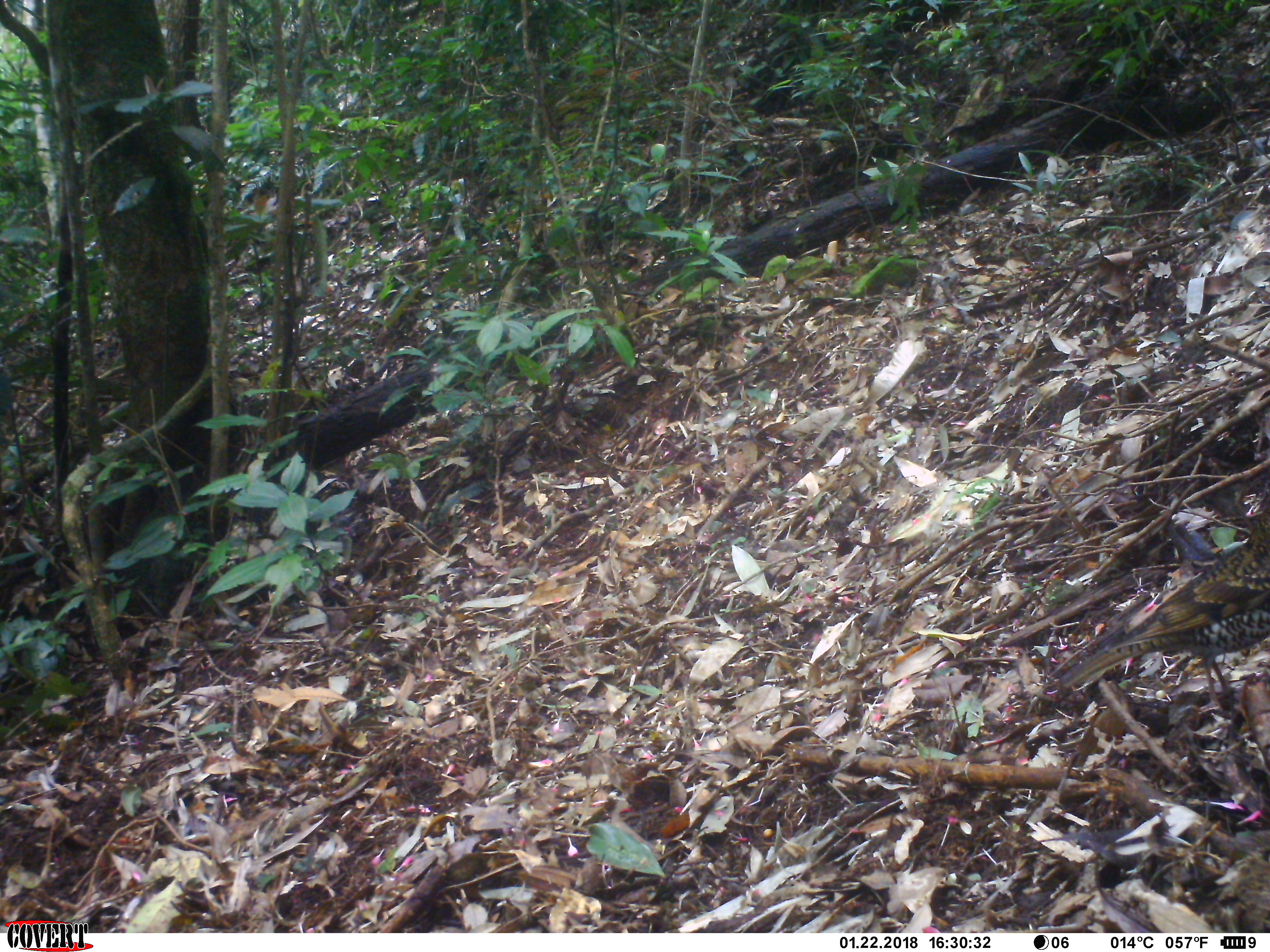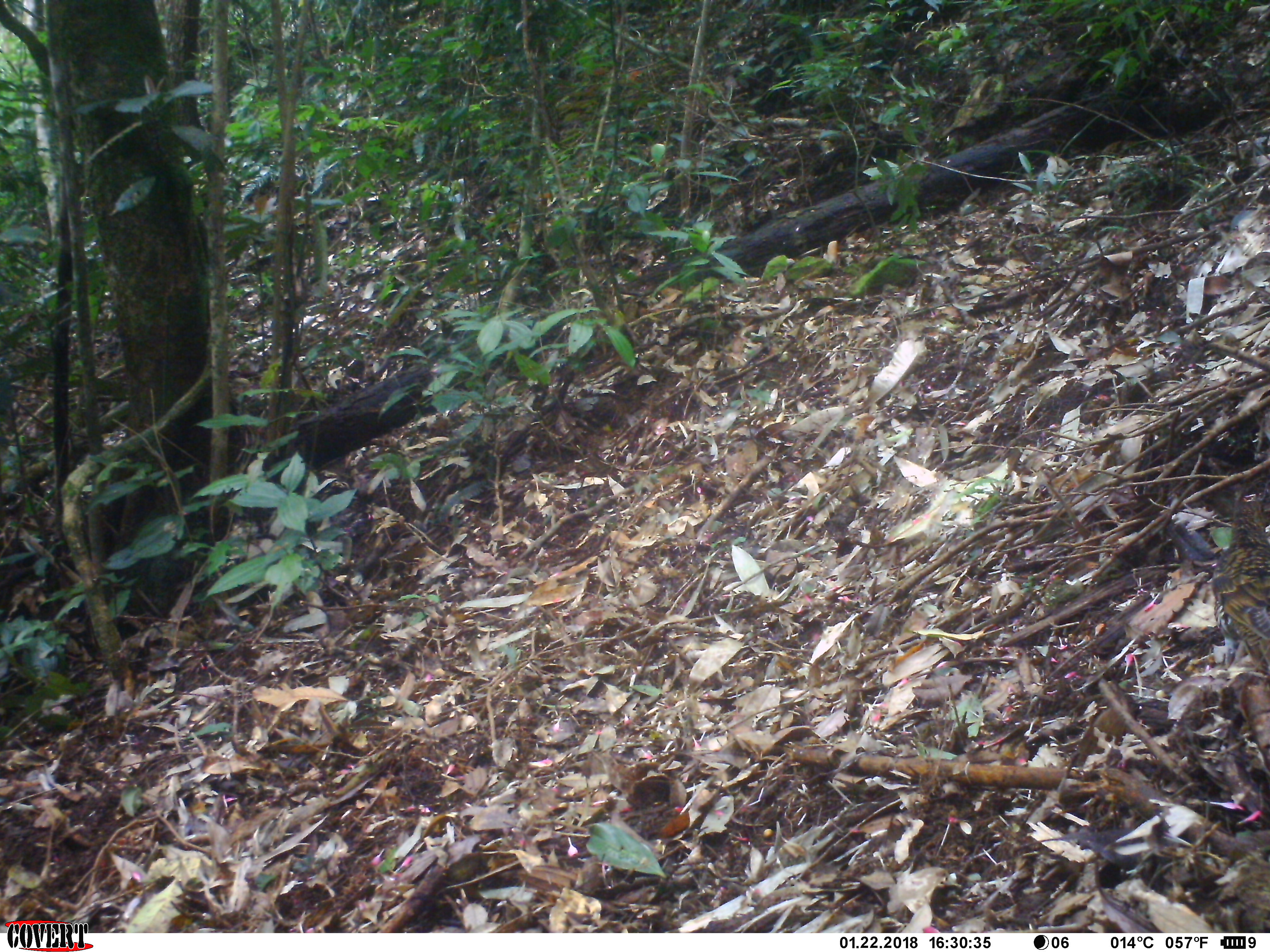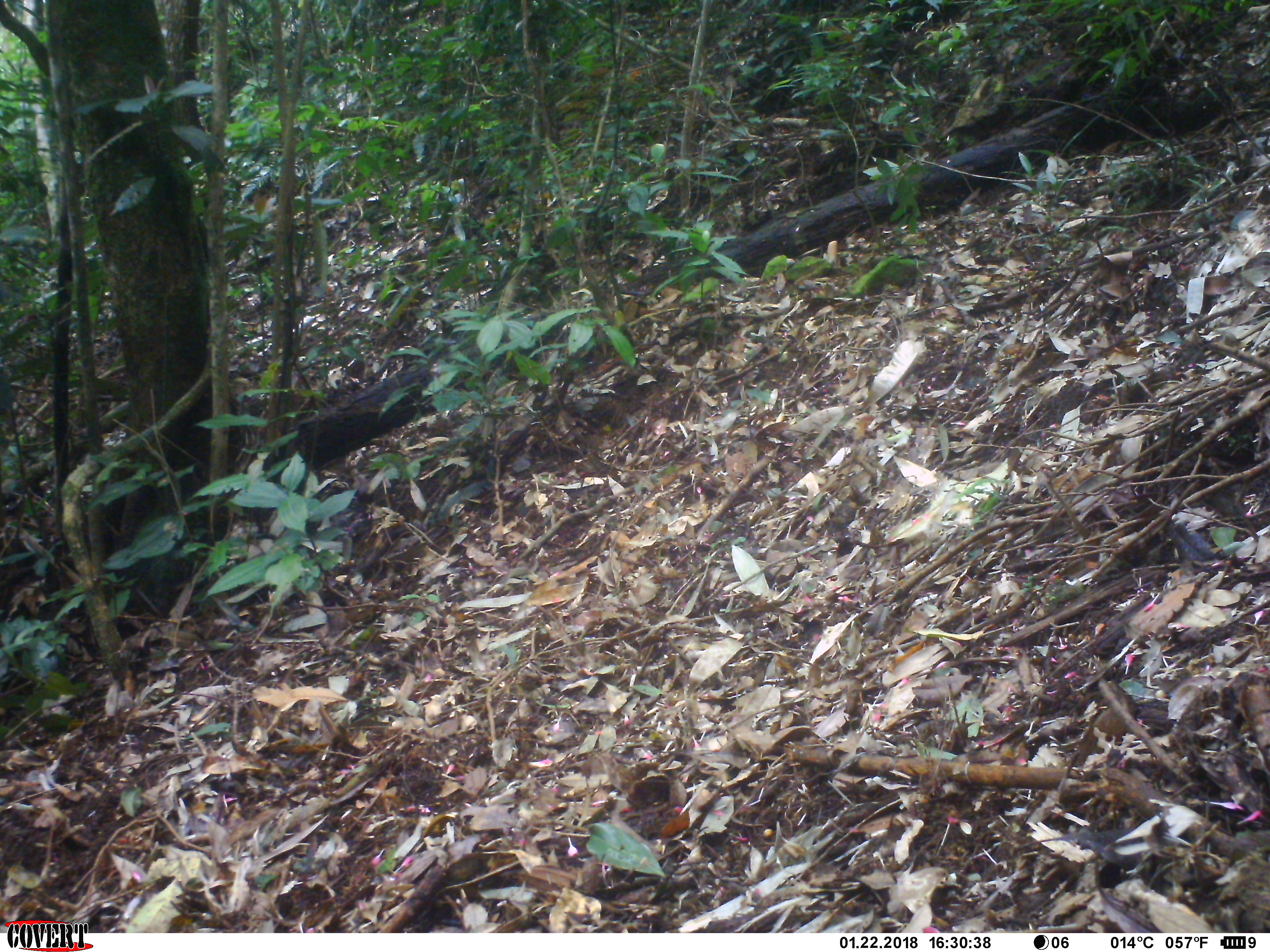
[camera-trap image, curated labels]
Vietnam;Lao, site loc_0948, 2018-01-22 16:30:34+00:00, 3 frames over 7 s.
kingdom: Animalia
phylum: Chordata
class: Aves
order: Passeriformes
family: Turdidae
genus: Zoothera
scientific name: Zoothera dauma dauma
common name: scaly thrush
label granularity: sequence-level